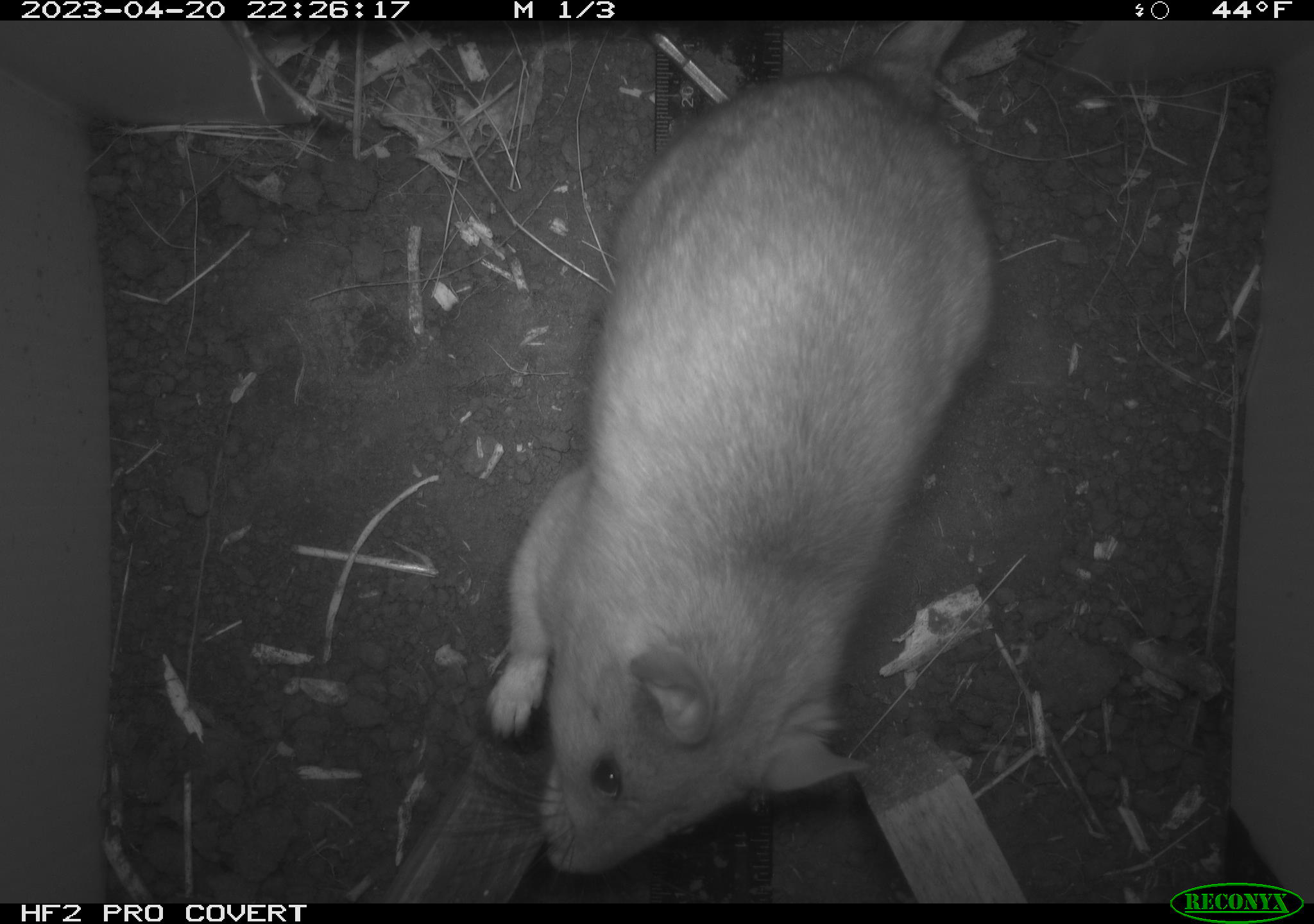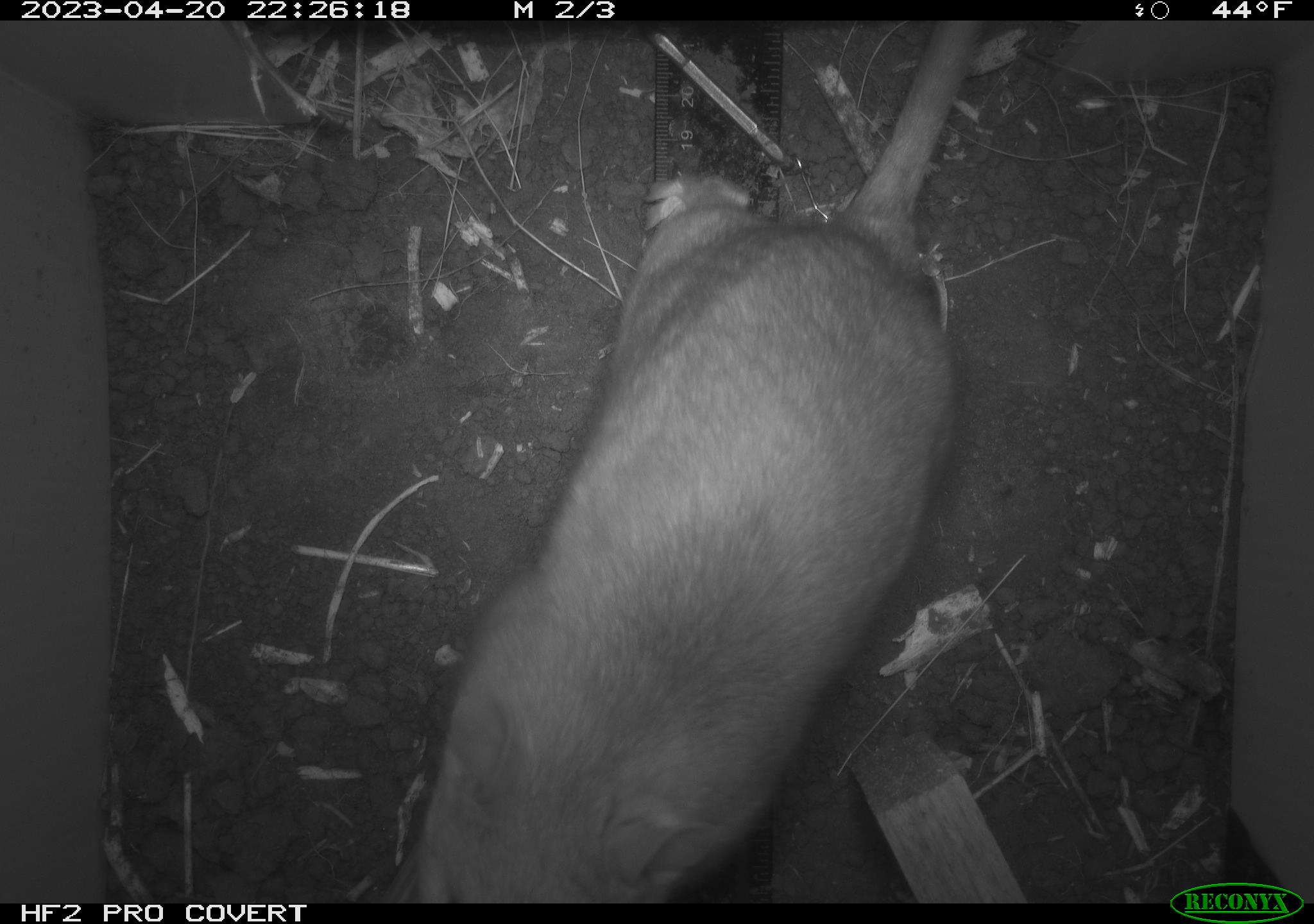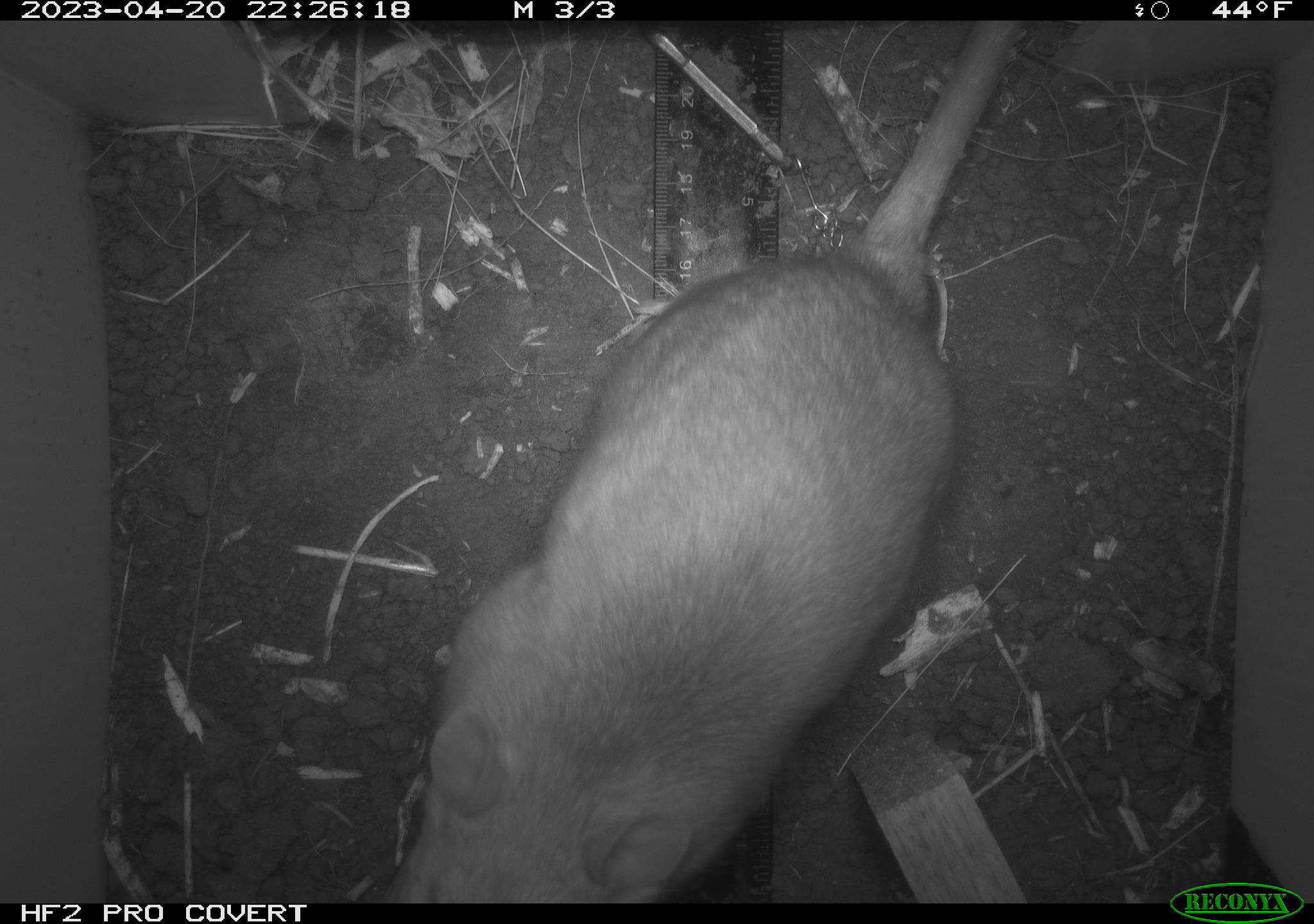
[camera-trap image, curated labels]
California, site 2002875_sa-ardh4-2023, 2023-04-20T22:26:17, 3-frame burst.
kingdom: Animalia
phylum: Chordata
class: Mammalia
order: Rodentia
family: Cricetidae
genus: Neotoma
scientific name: Neotoma fuscipes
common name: dusky-footed woodrat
Dusky-footed woodrat (Neotoma fuscipes).